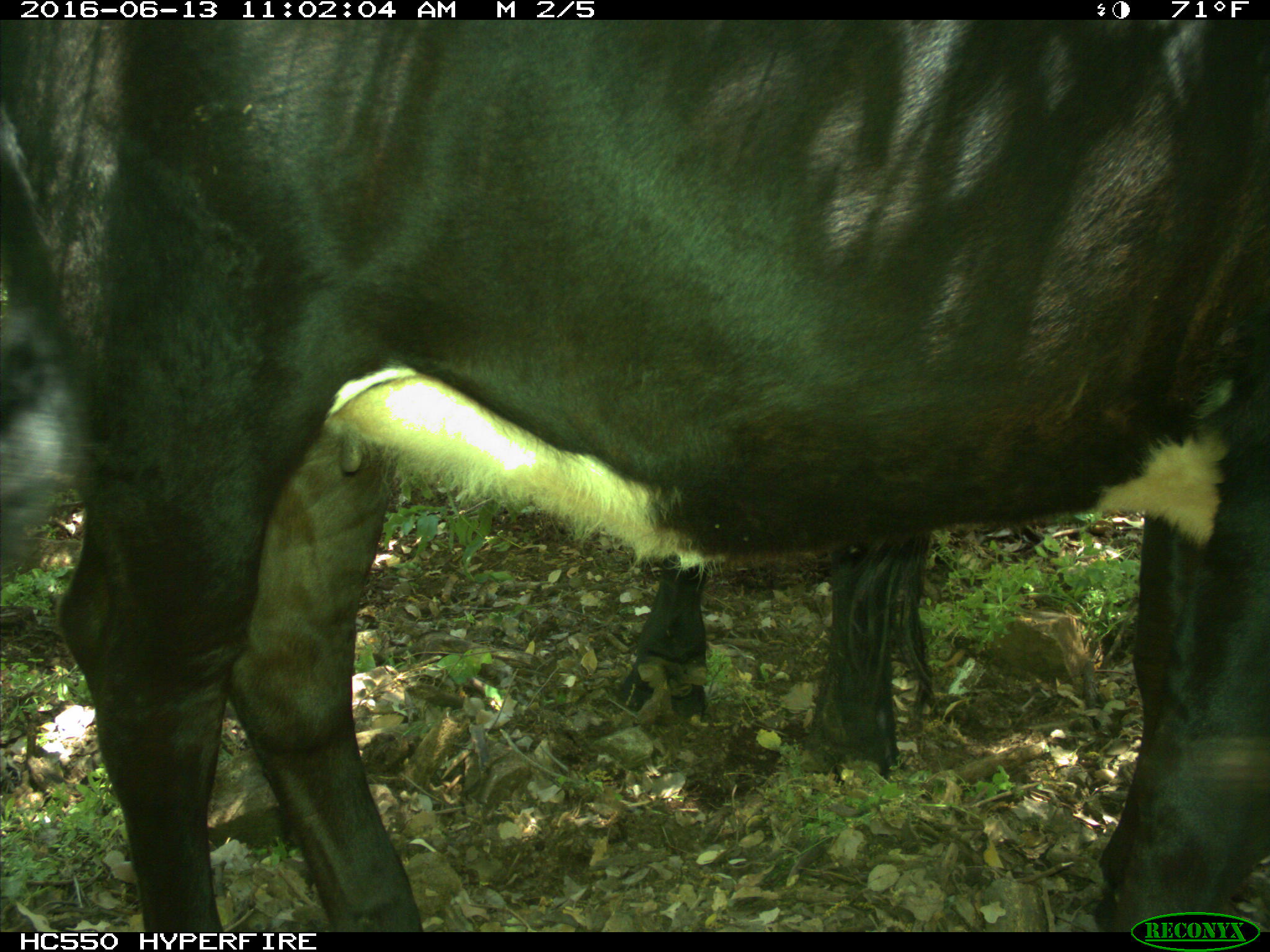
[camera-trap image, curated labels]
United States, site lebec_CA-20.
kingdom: Animalia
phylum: Chordata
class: Mammalia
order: Artiodactyla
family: Bovidae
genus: Bos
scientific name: Bos taurus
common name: domestic cow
Bos taurus (domestic cow).